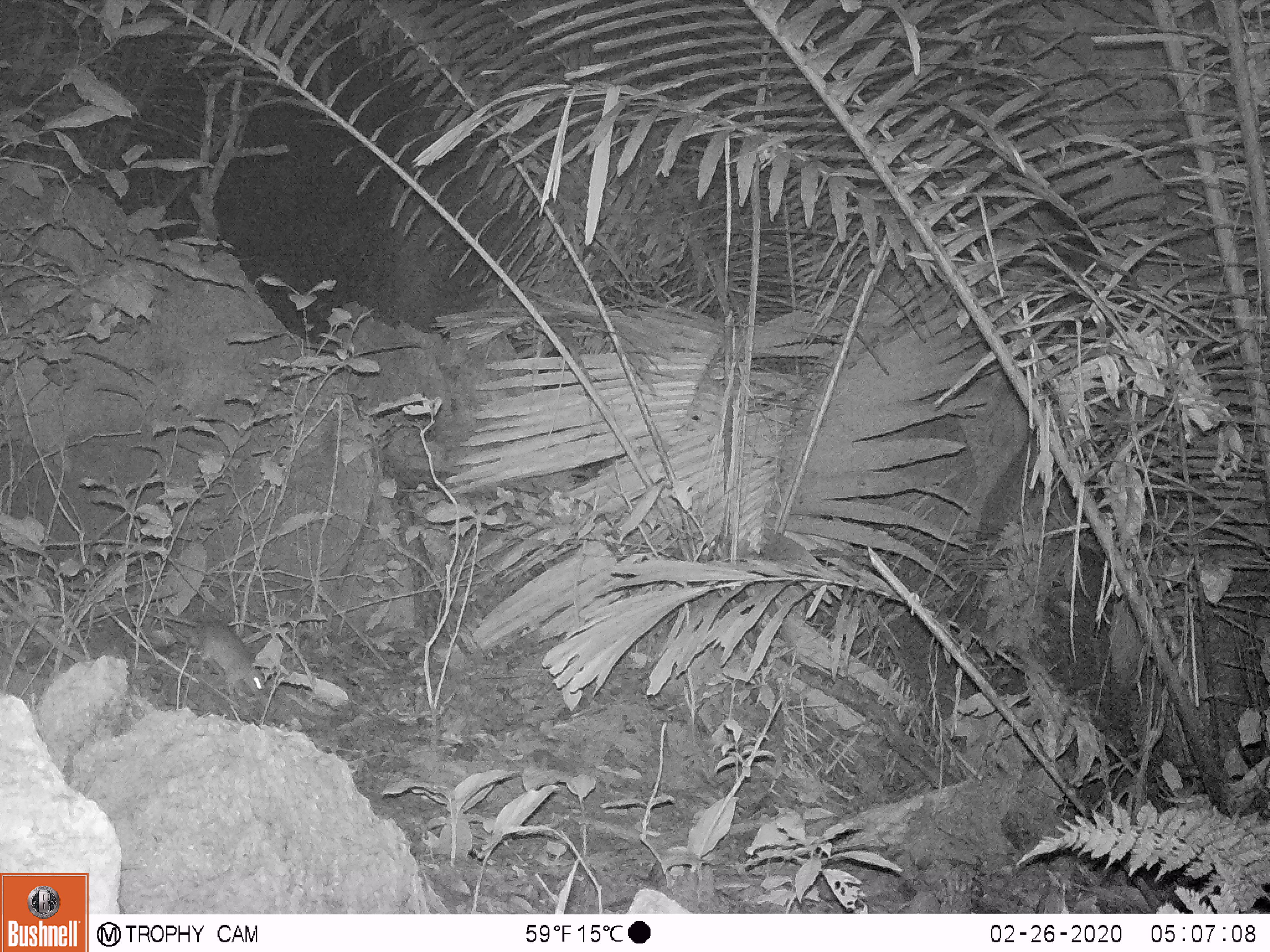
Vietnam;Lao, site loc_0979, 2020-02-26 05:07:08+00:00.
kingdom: Animalia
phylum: Chordata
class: Mammalia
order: Rodentia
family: Muridae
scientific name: Muridae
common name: old-world mice and rats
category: unidentified murid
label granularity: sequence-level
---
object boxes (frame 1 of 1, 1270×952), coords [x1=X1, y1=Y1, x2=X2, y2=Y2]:
unidentified murid: [x1=99, y1=603, x2=270, y2=704]